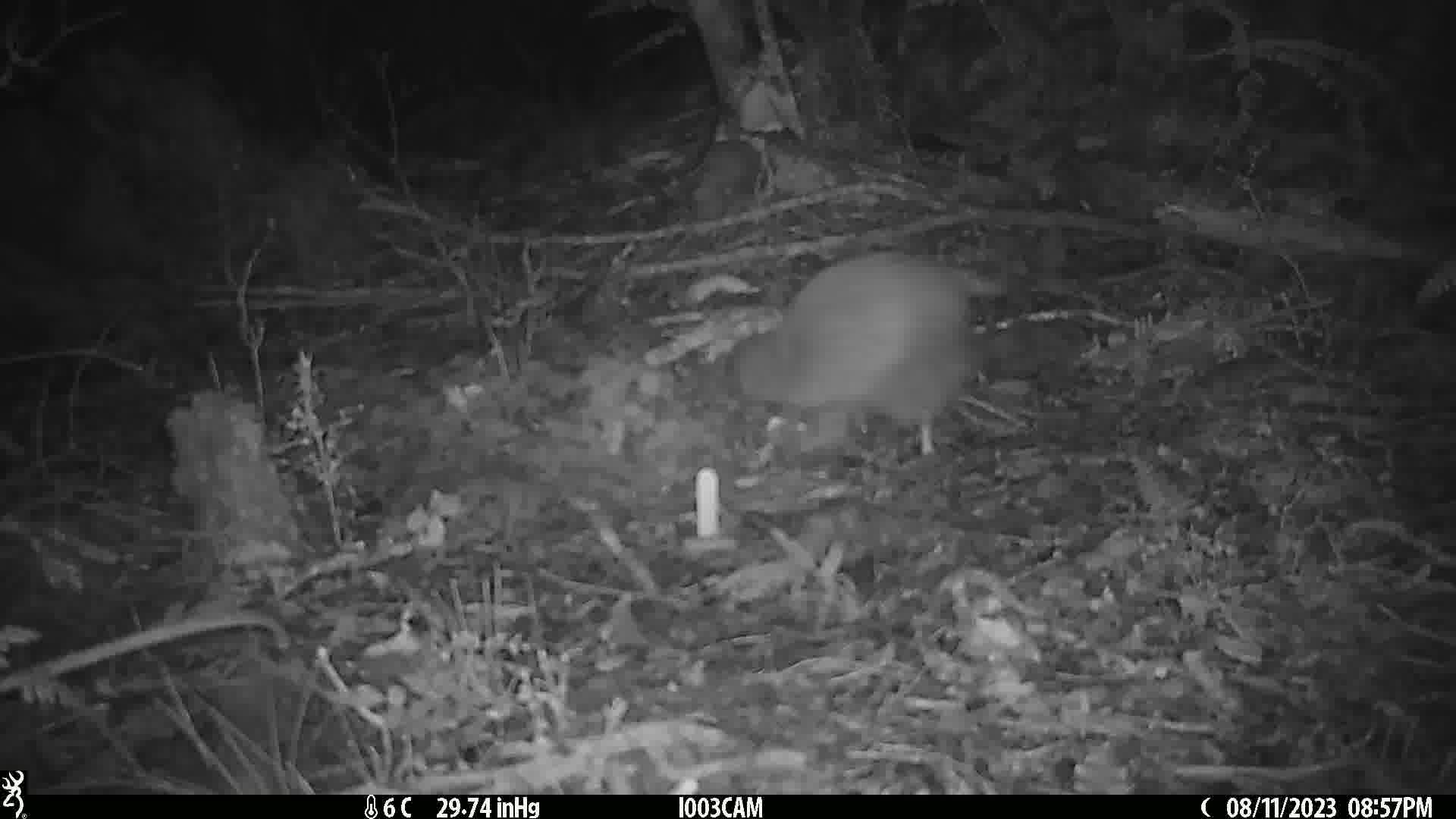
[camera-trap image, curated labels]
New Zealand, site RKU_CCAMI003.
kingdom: Animalia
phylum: Chordata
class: Aves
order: Apterygiformes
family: Apterygidae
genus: Apteryx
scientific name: Apteryx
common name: kiwi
Kiwi (Apteryx).